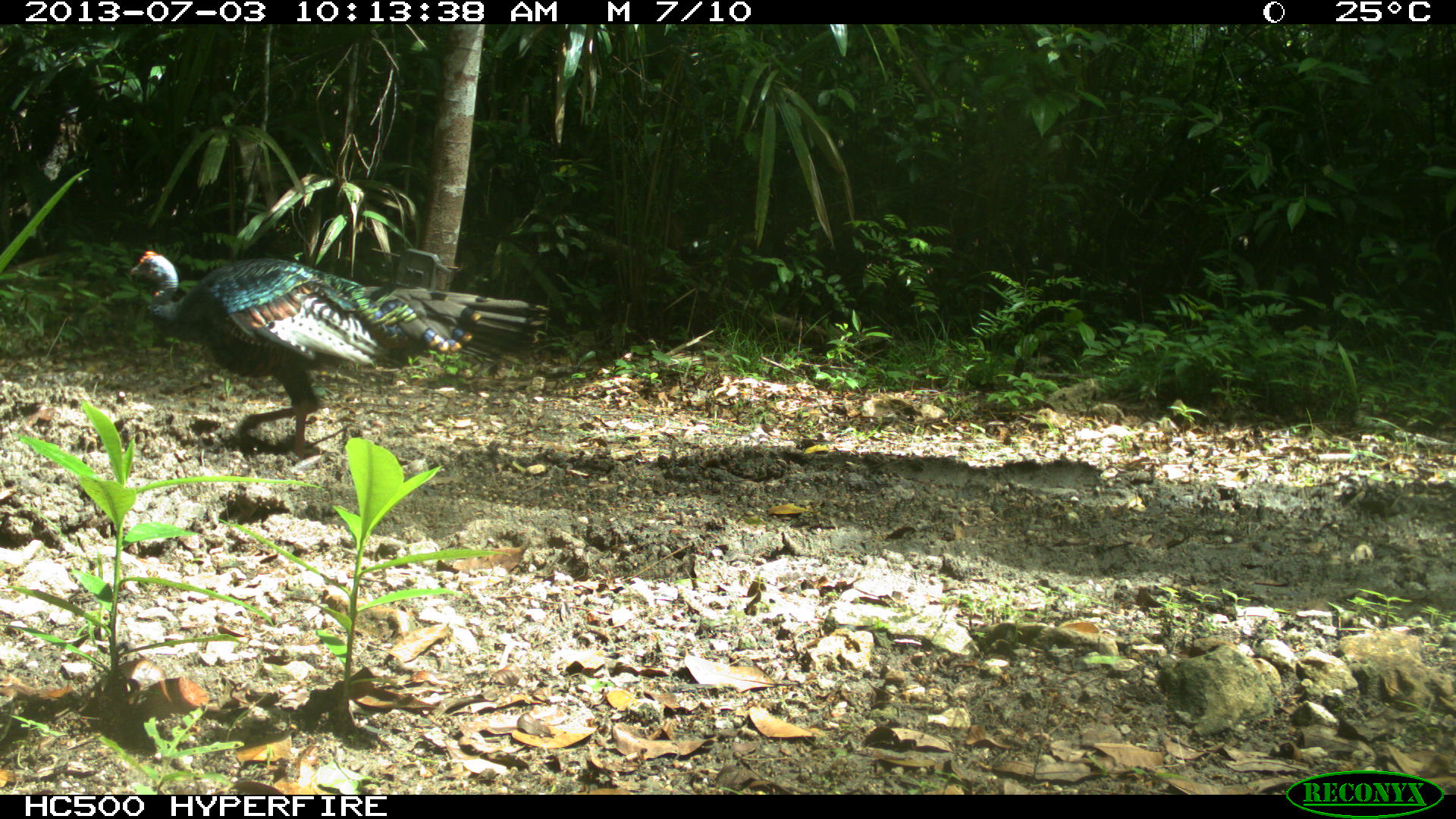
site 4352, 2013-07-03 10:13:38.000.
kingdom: Animalia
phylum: Chordata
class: Aves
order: Galliformes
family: Phasianidae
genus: Meleagris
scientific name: Meleagris ocellata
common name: ocellated turkey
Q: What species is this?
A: Meleagris ocellata (ocellated turkey).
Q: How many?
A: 2.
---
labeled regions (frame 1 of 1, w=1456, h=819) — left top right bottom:
meleagris ocellata: 121 245 551 459